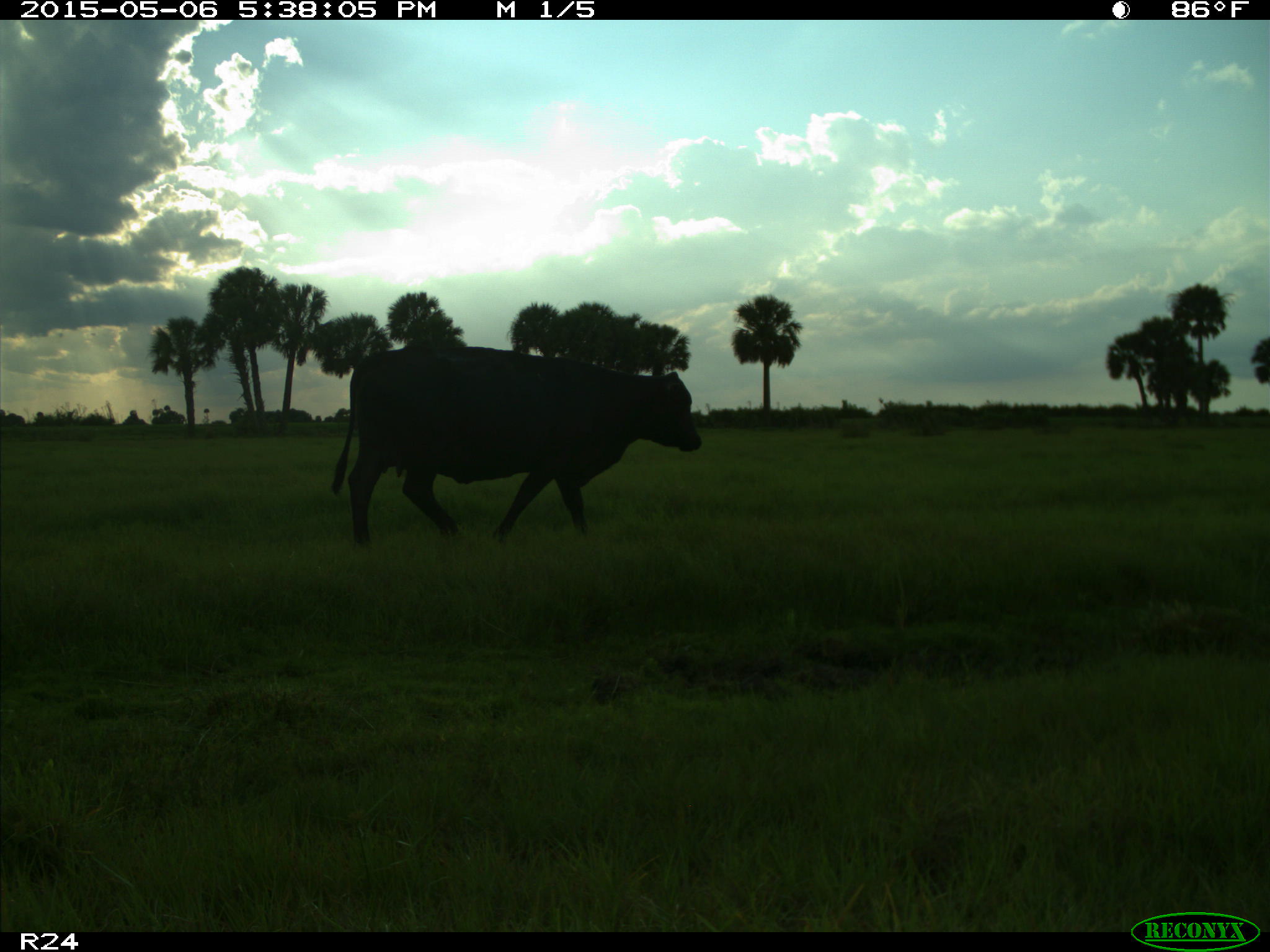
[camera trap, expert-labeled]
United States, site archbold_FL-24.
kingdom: Animalia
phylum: Chordata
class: Mammalia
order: Artiodactyla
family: Bovidae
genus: Bos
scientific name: Bos taurus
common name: domestic cow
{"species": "Bos taurus (domestic cow)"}